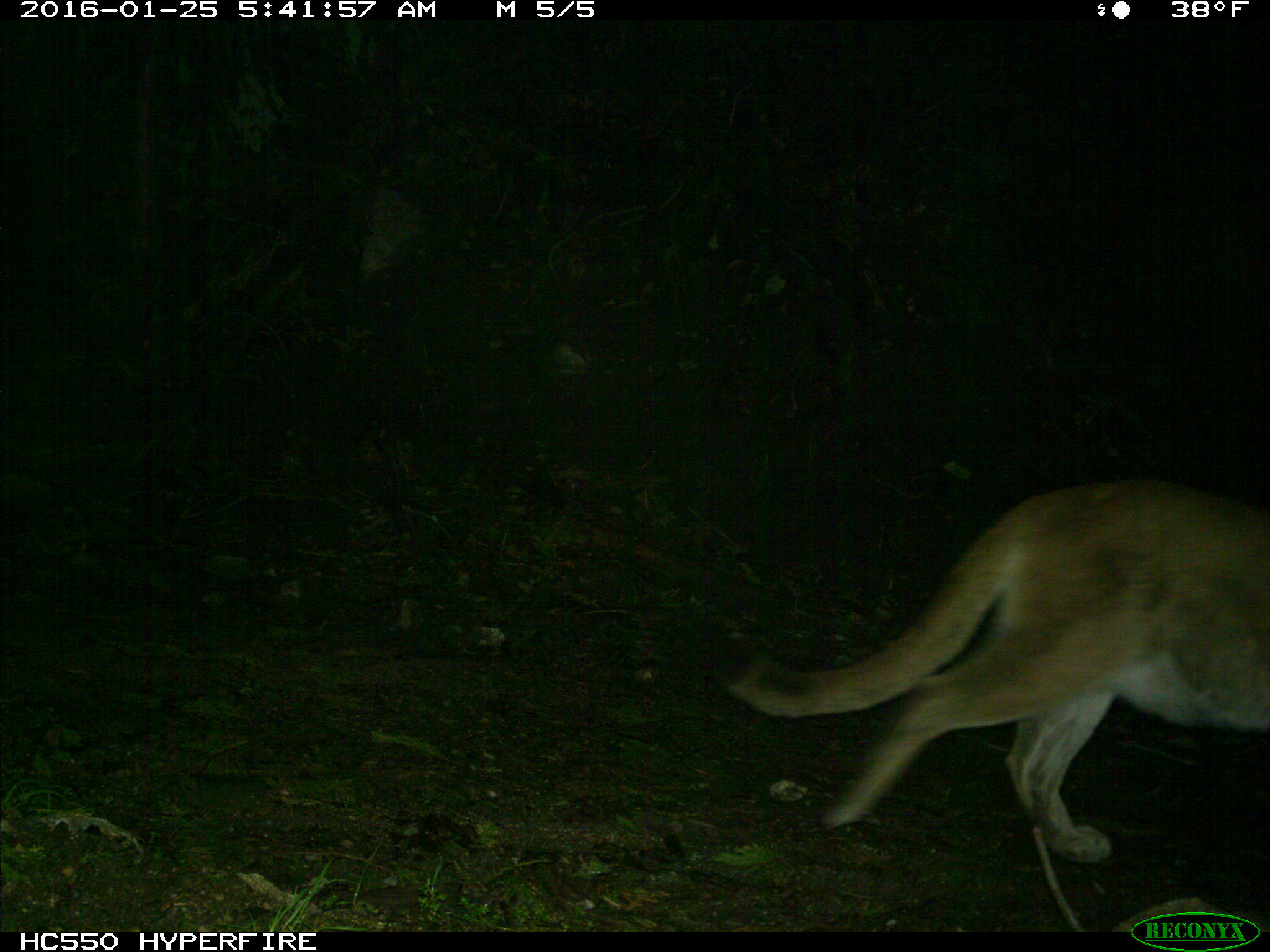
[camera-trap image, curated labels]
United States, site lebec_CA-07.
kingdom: Animalia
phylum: Chordata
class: Mammalia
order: Carnivora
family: Felidae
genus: Puma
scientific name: Puma concolor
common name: mountain lion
Puma concolor (mountain lion).